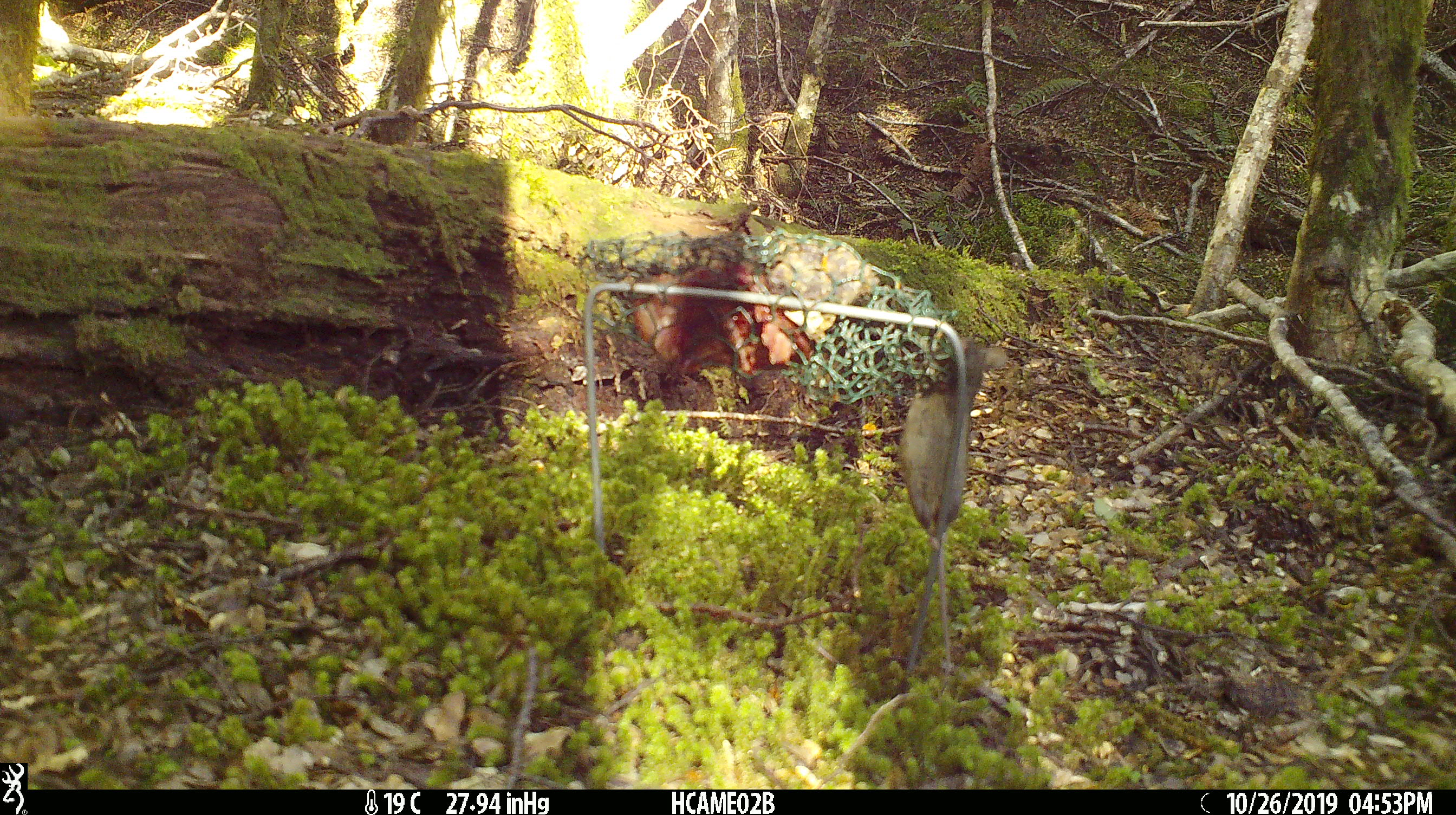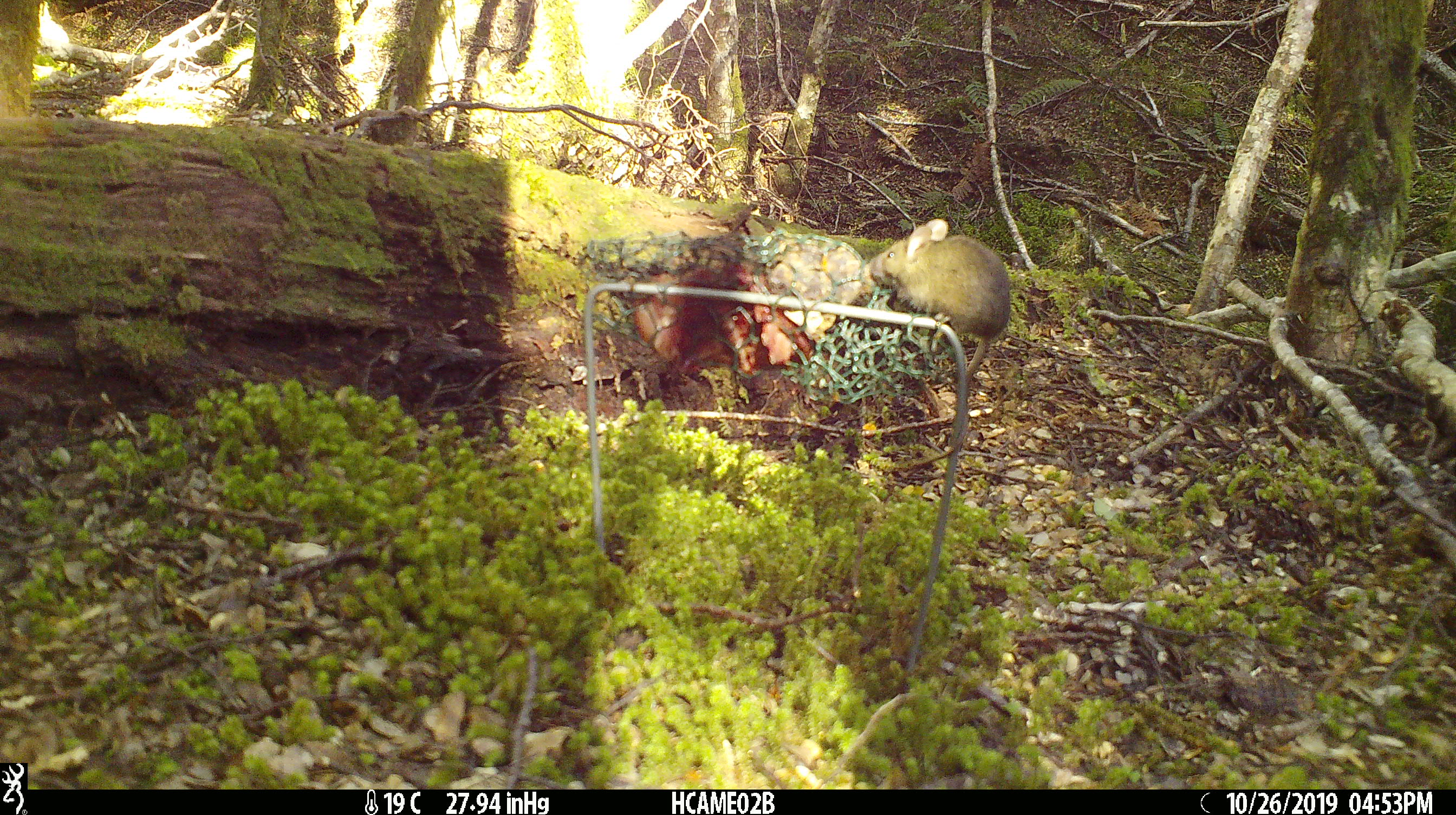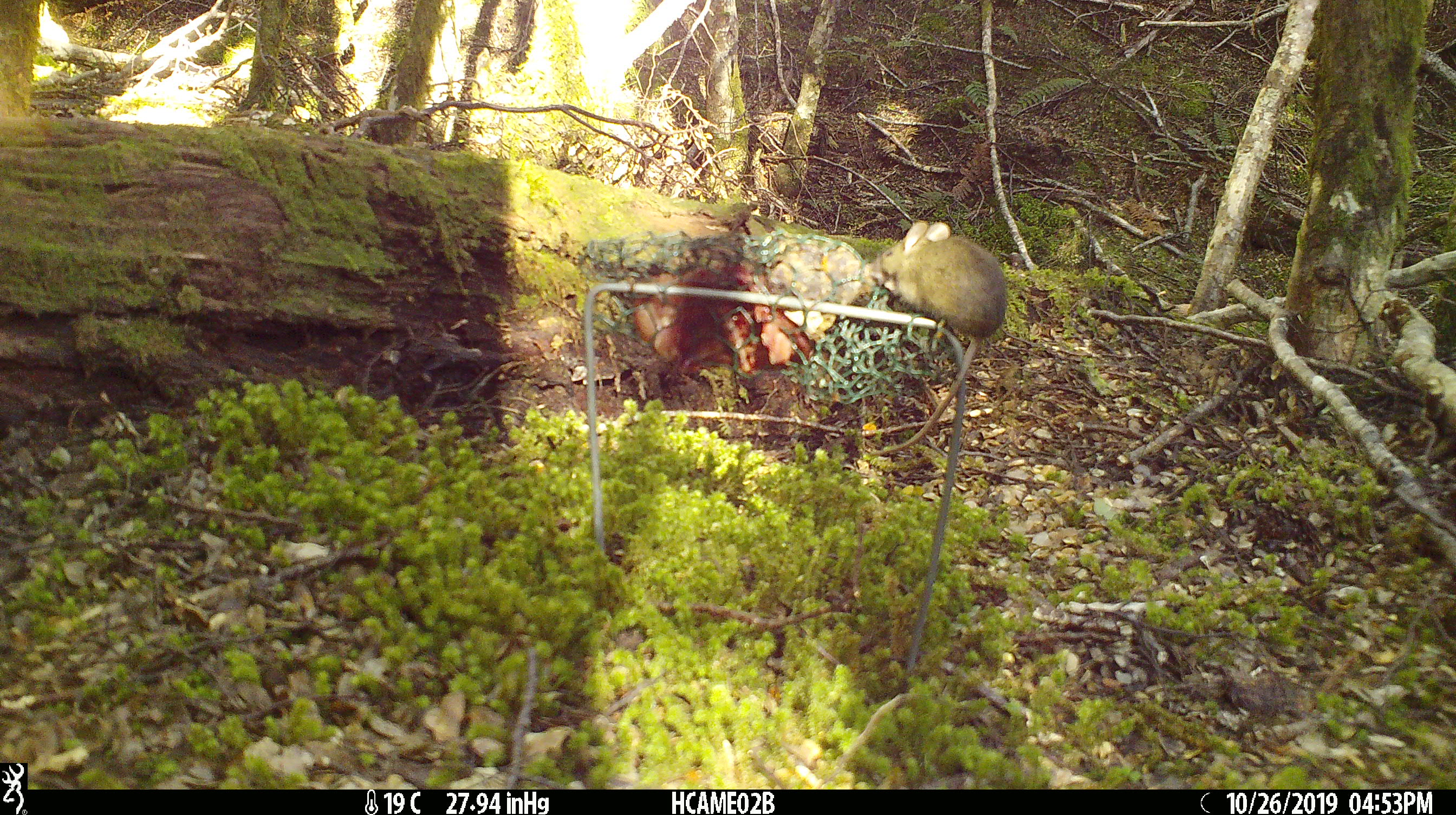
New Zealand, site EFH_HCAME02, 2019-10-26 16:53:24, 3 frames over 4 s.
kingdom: Animalia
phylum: Chordata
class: Mammalia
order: Rodentia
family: Muridae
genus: Mus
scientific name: Mus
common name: mouse